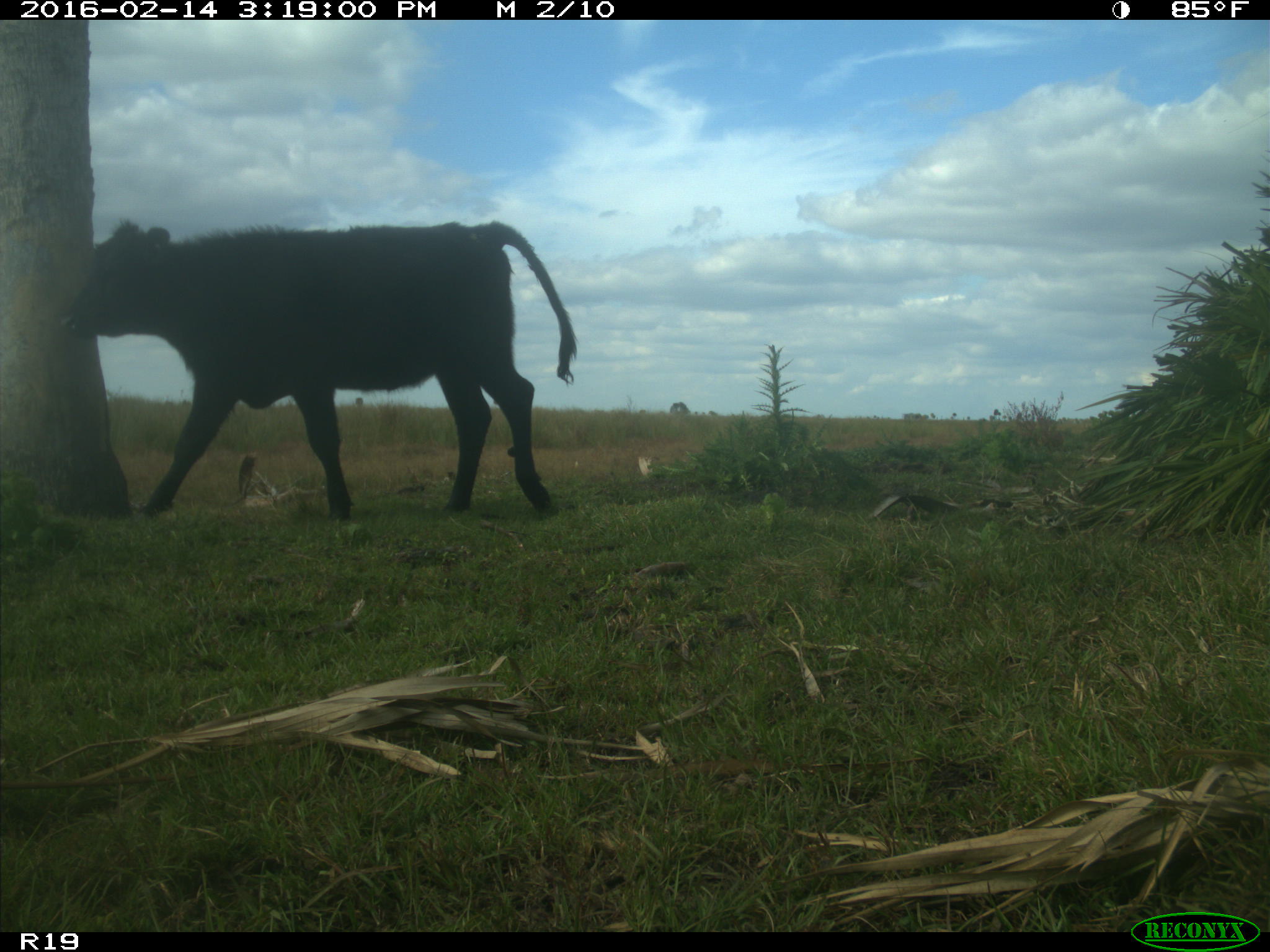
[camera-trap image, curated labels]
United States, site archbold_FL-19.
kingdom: Animalia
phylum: Chordata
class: Mammalia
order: Artiodactyla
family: Bovidae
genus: Bos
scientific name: Bos taurus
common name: domestic cow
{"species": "Bos taurus (domestic cow)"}